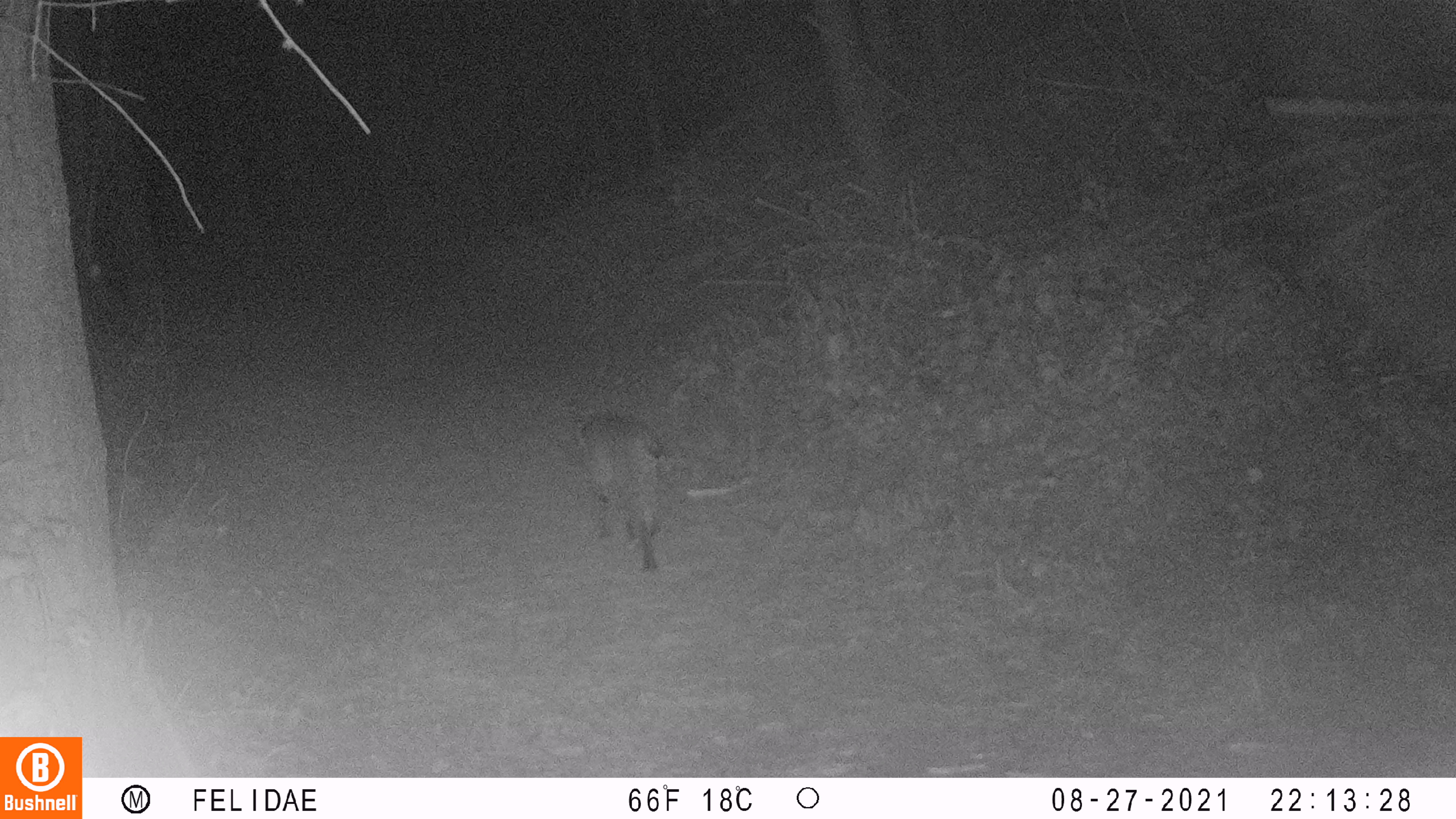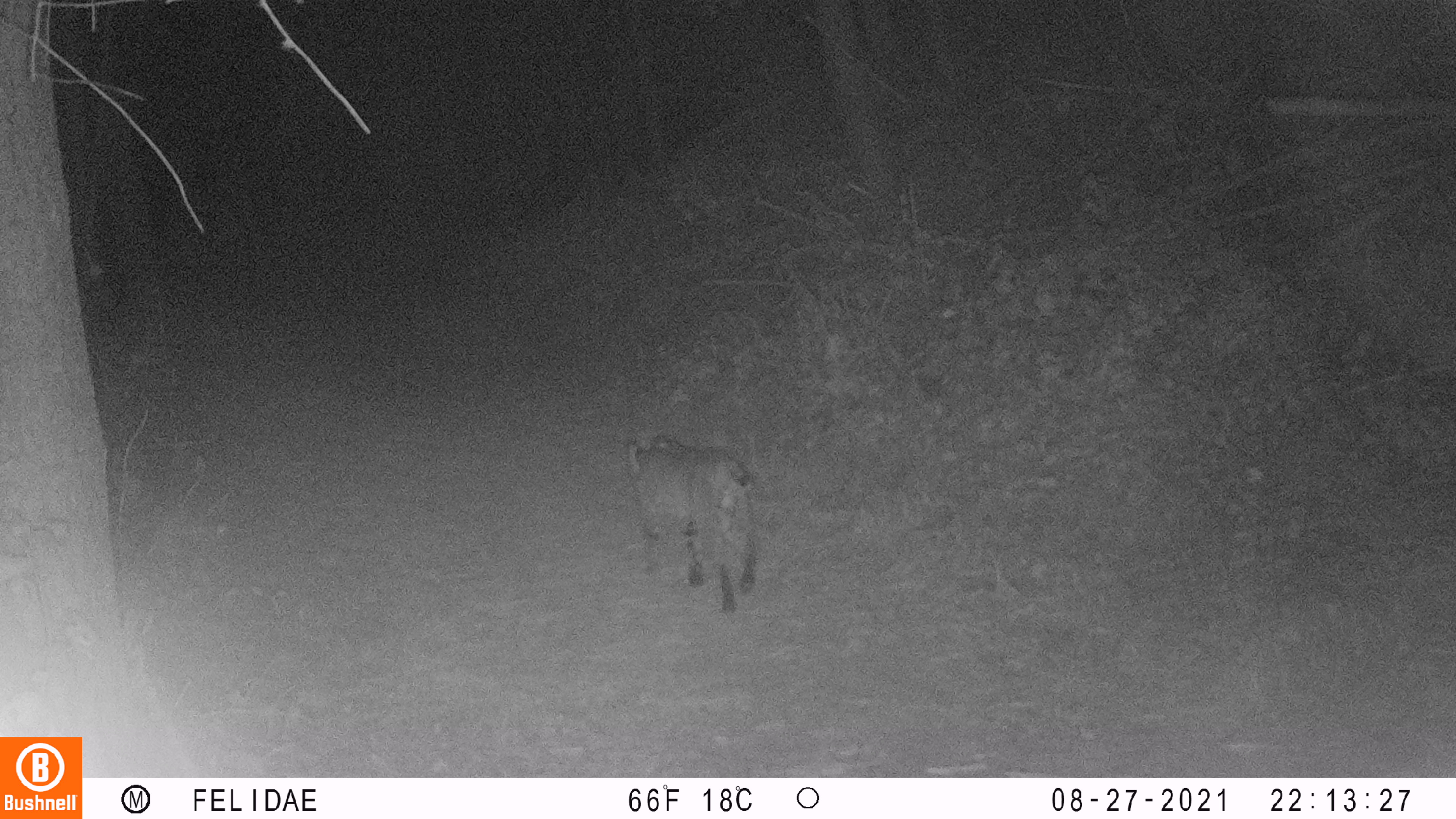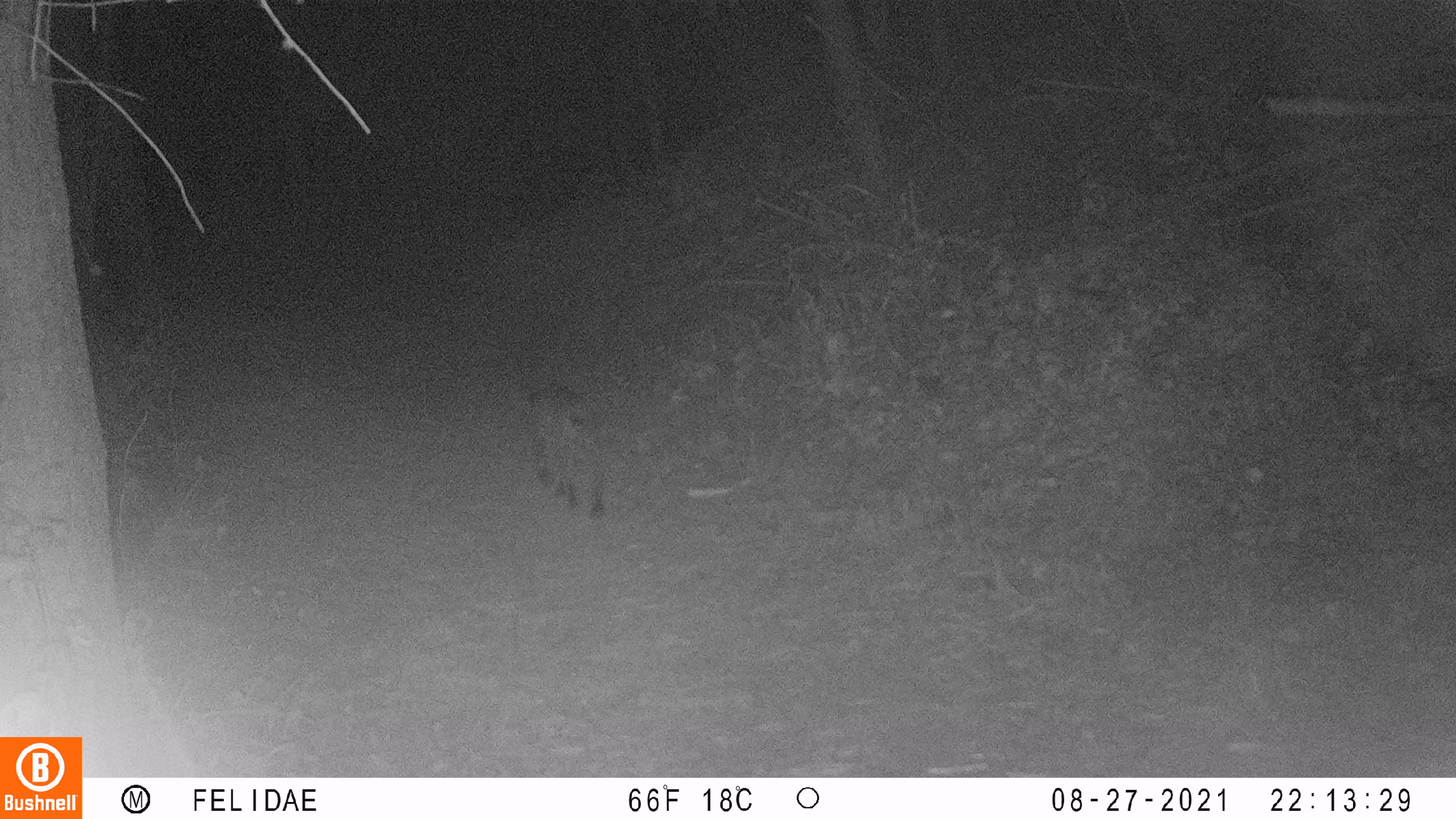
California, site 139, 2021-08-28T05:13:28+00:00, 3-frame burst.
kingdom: Animalia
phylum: Chordata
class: Mammalia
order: Carnivora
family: Felidae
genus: Lynx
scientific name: Lynx rufus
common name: bobcat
Bobcat (Lynx rufus).